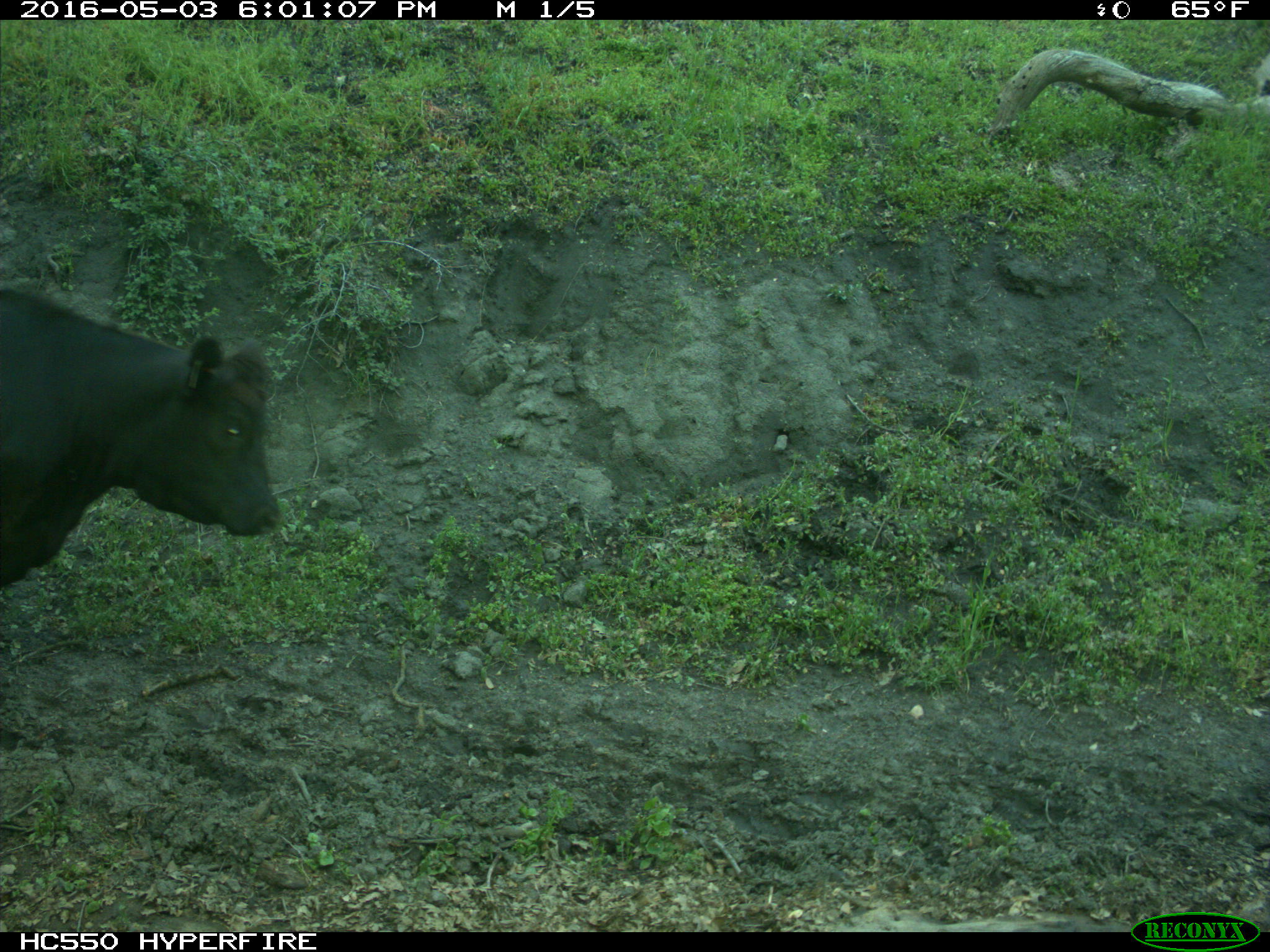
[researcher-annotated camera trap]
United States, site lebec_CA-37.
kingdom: Animalia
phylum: Chordata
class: Mammalia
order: Artiodactyla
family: Bovidae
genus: Bos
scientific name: Bos taurus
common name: domestic cow